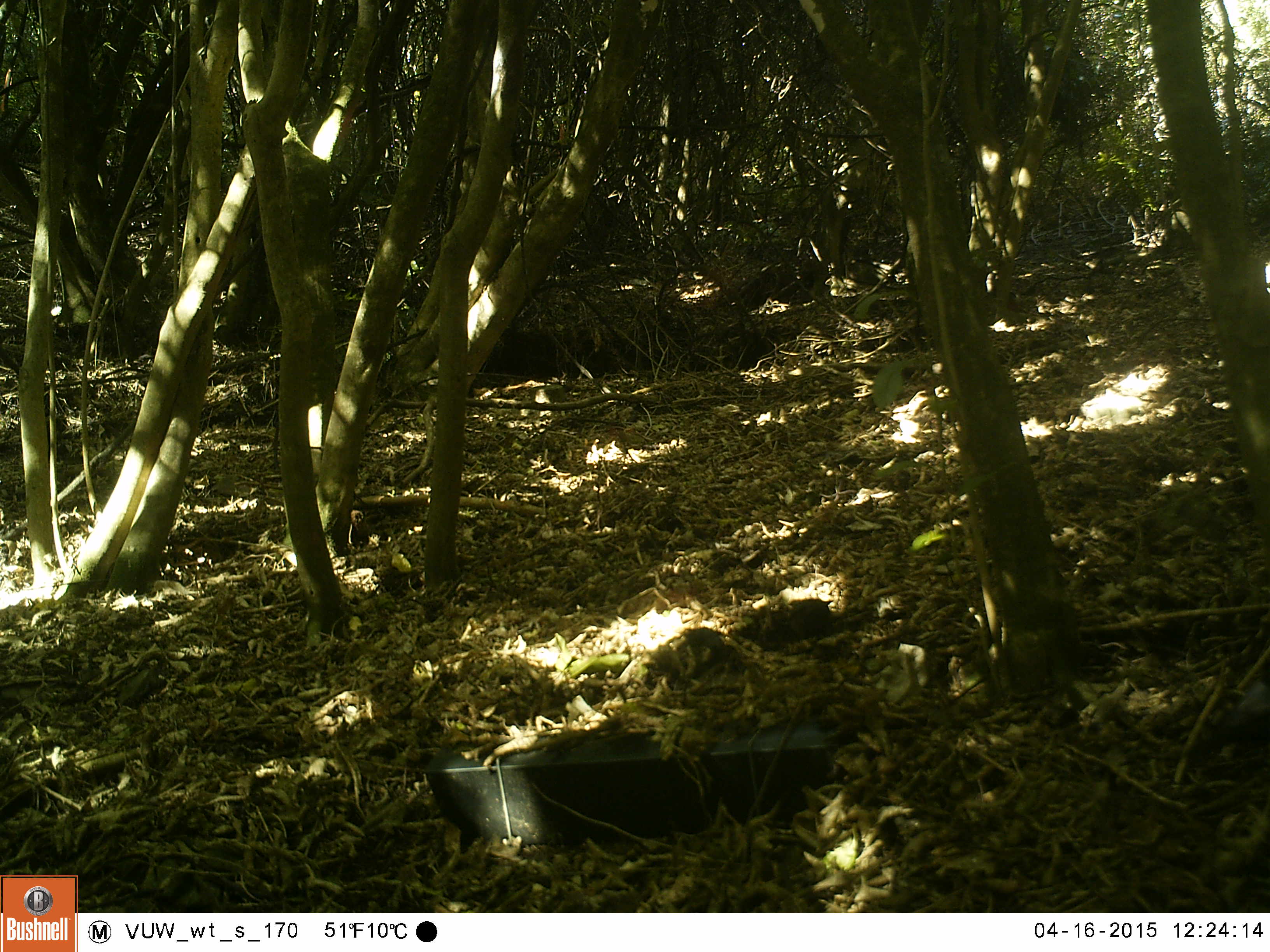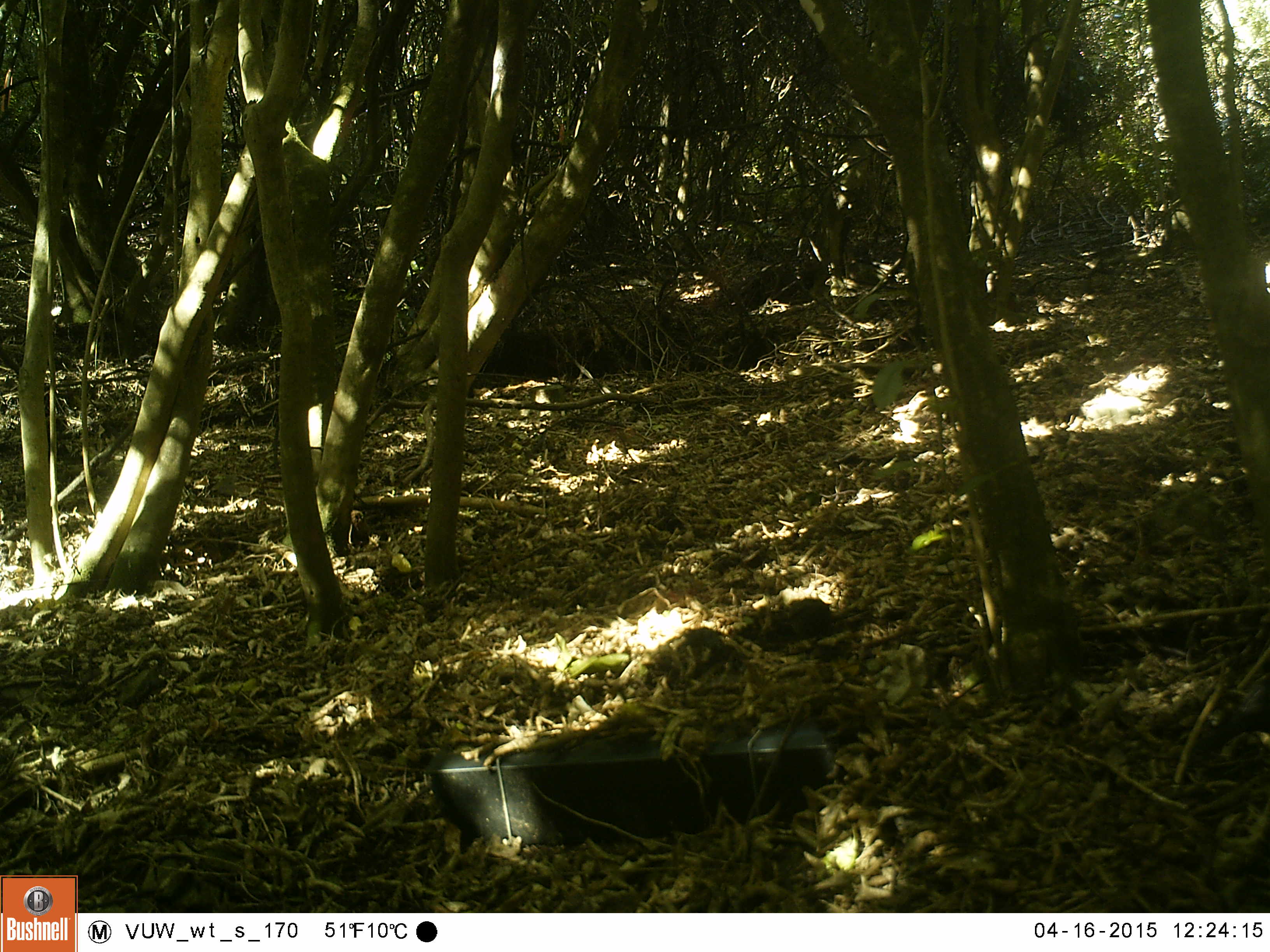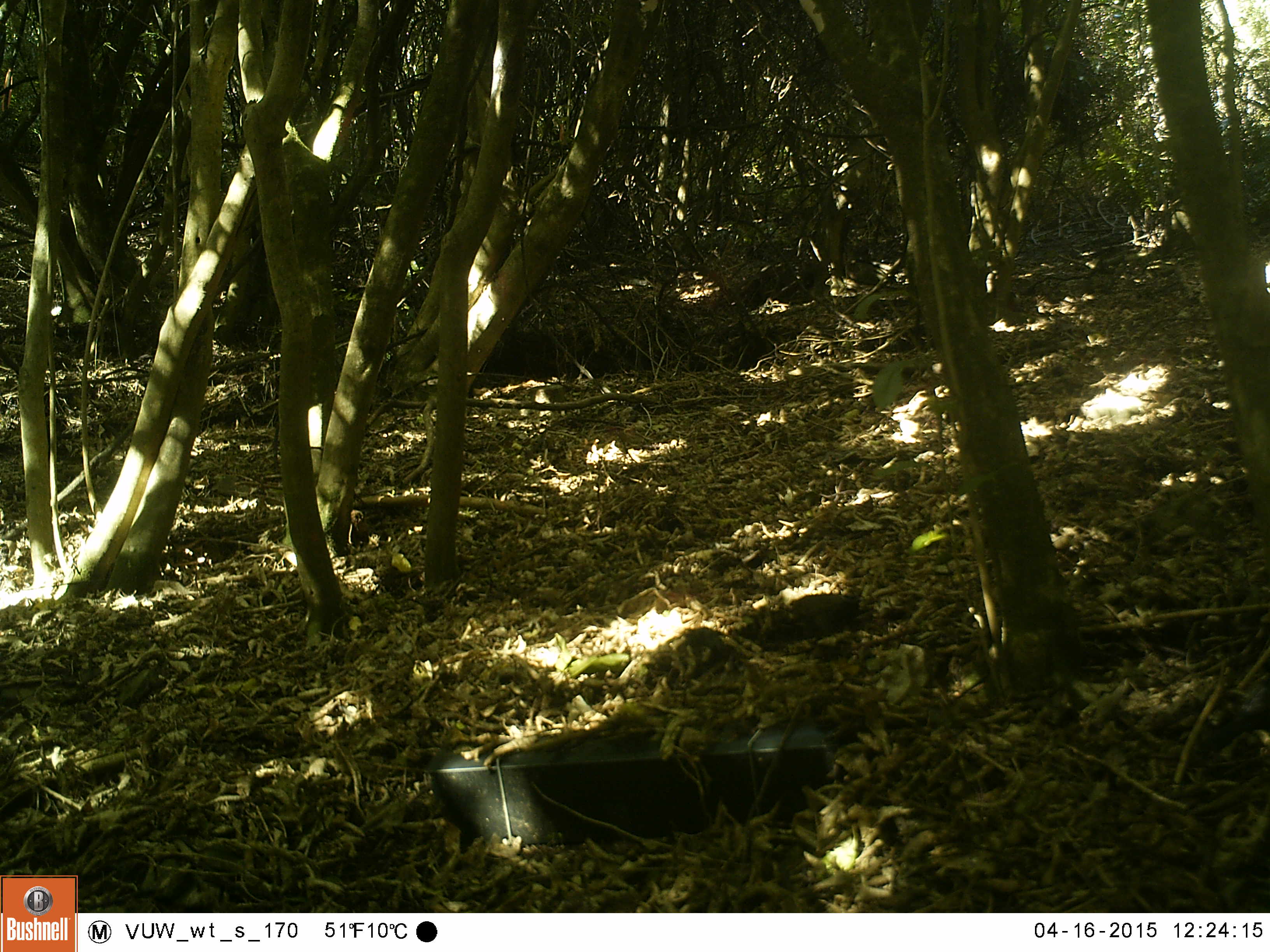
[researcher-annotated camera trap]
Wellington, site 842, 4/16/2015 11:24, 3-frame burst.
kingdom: Animalia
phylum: Chordata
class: Aves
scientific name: Aves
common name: bird